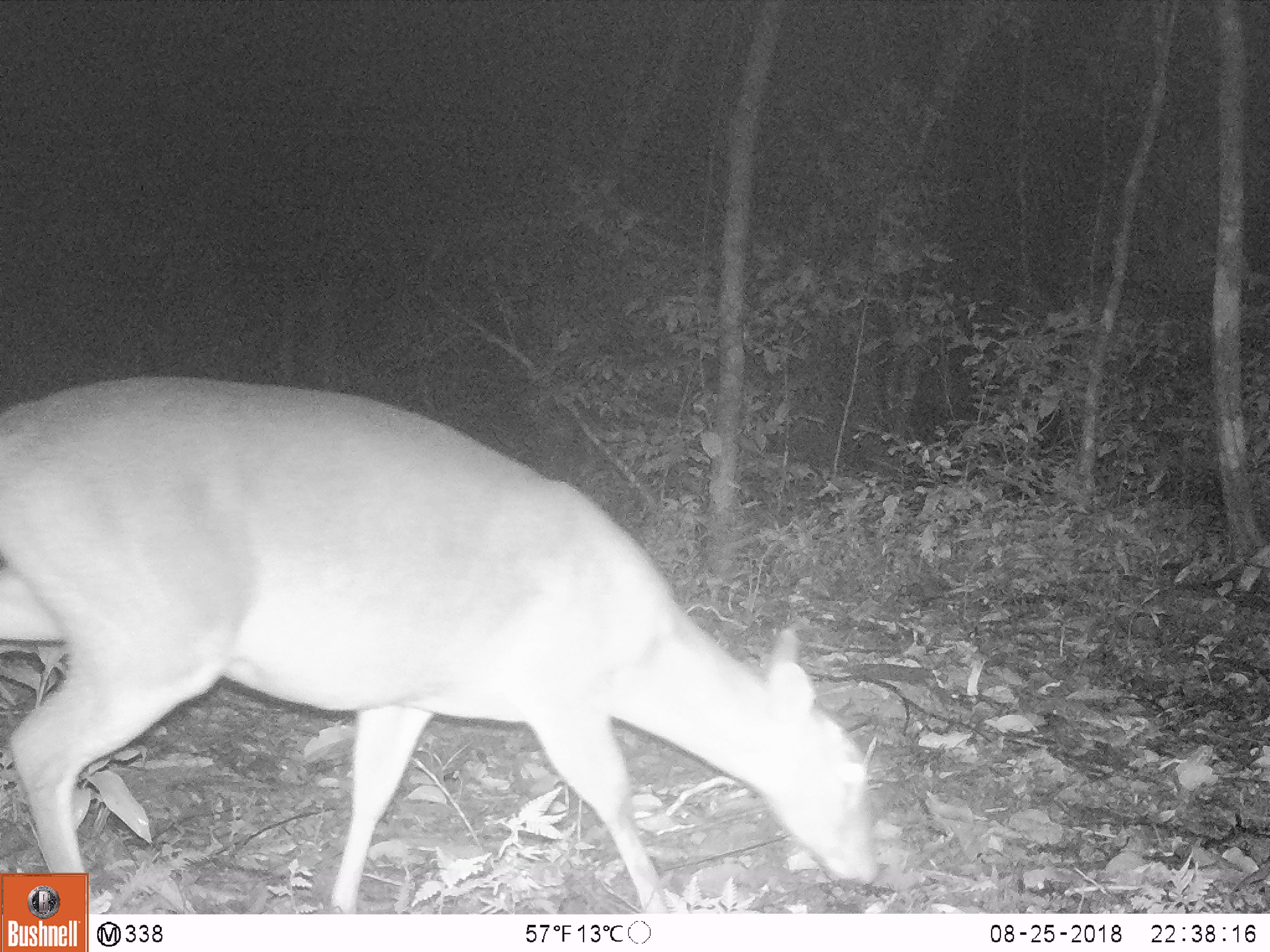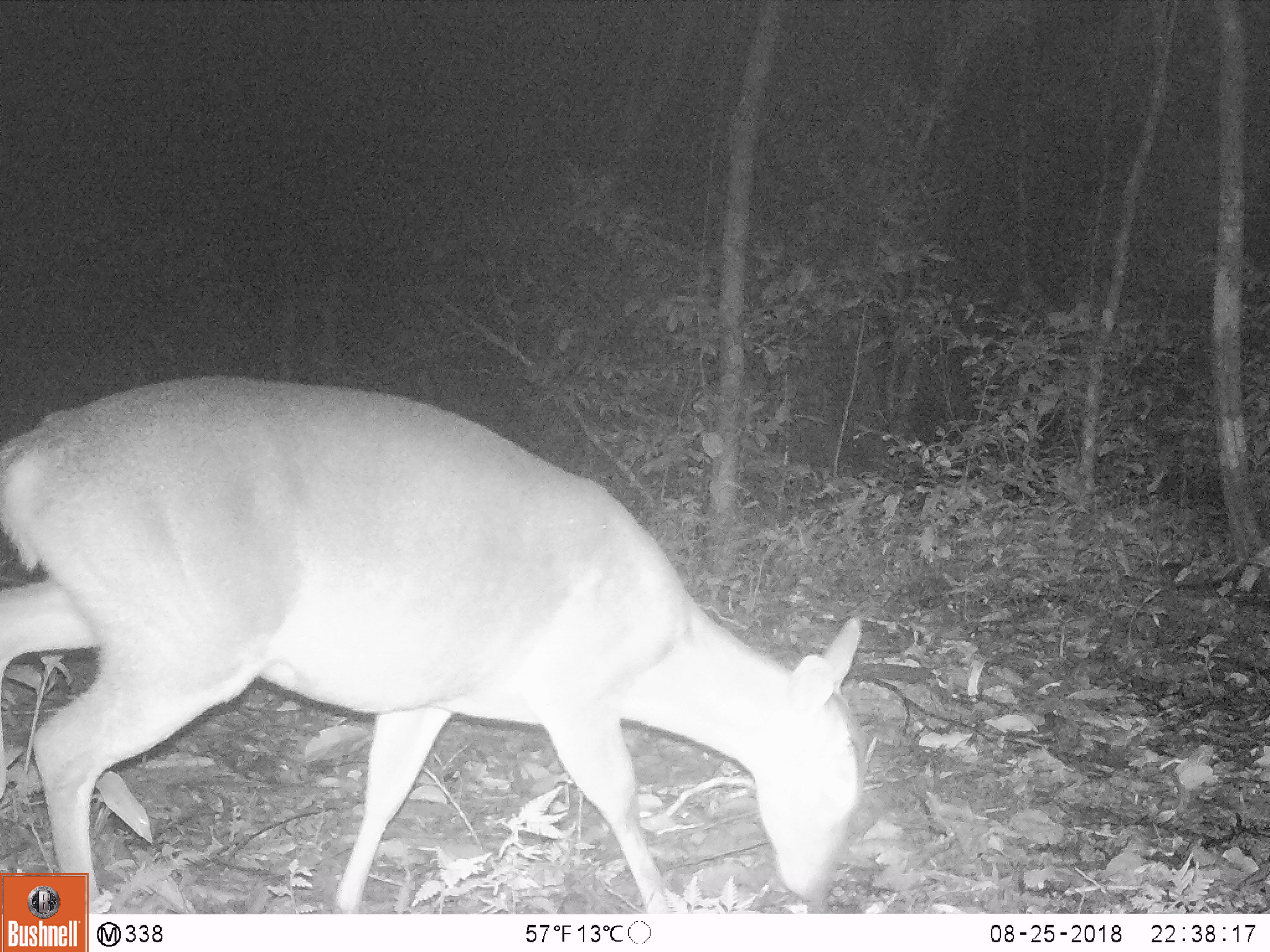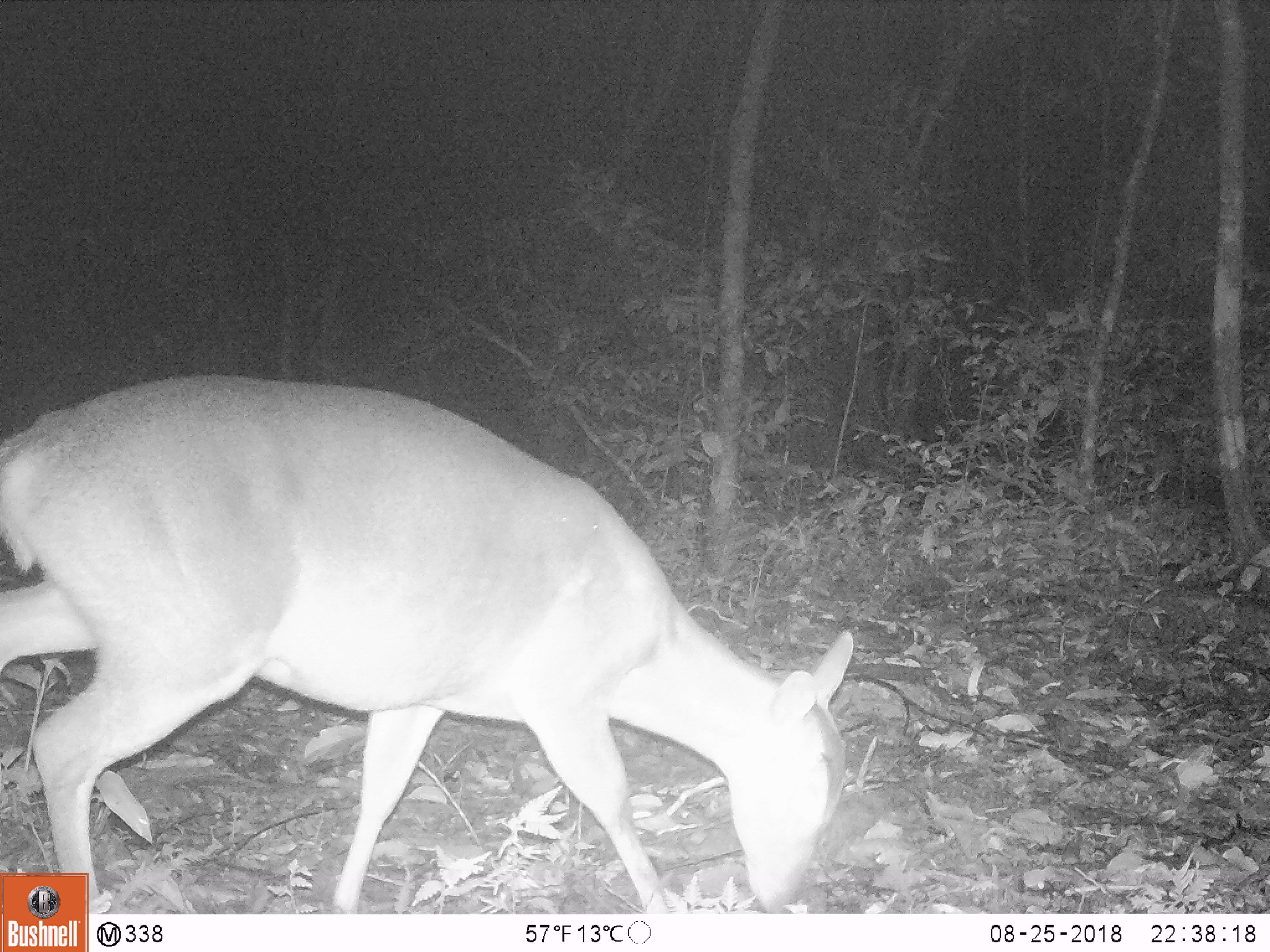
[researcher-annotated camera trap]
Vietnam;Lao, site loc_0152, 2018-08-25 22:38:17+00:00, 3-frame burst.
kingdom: Animalia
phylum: Chordata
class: Mammalia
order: Artiodactyla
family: Cervidae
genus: Muntiacus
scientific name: Muntiacus vuquangensis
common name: large-antlered muntjac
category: large antlered muntjac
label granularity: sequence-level